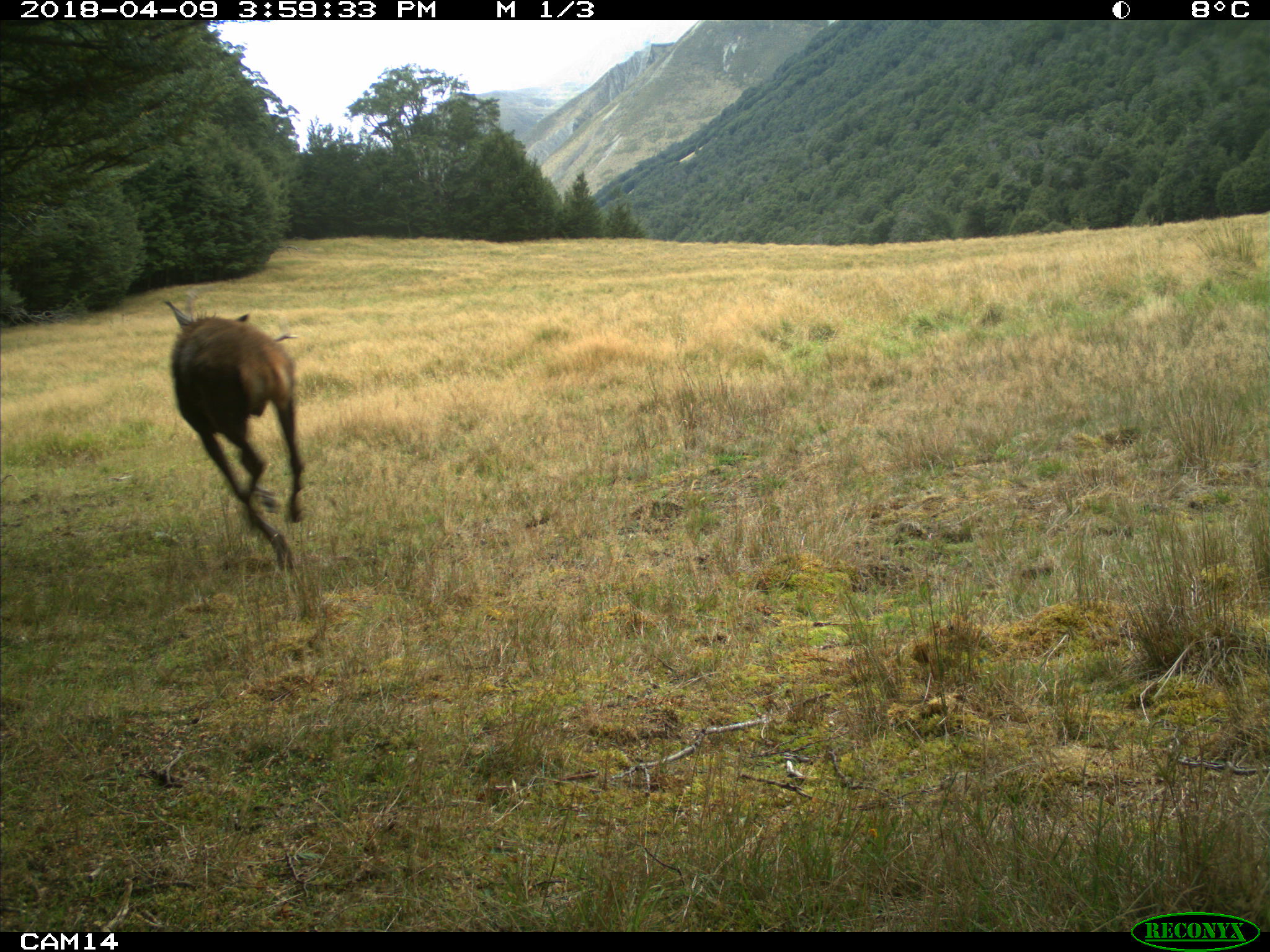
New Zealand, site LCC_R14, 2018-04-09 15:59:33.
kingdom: Animalia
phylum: Chordata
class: Mammalia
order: Artiodactyla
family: Cervidae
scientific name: Cervidae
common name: deer